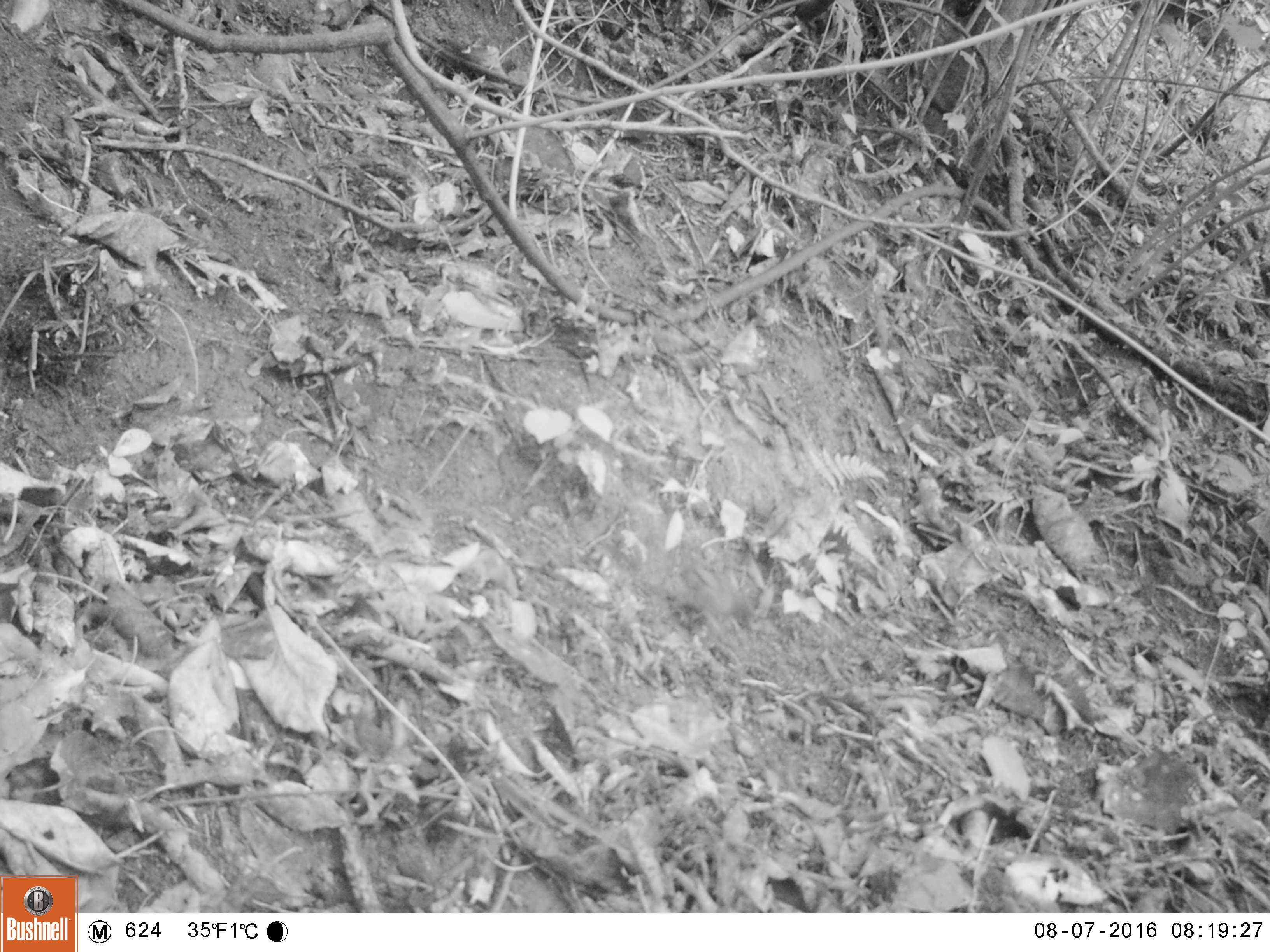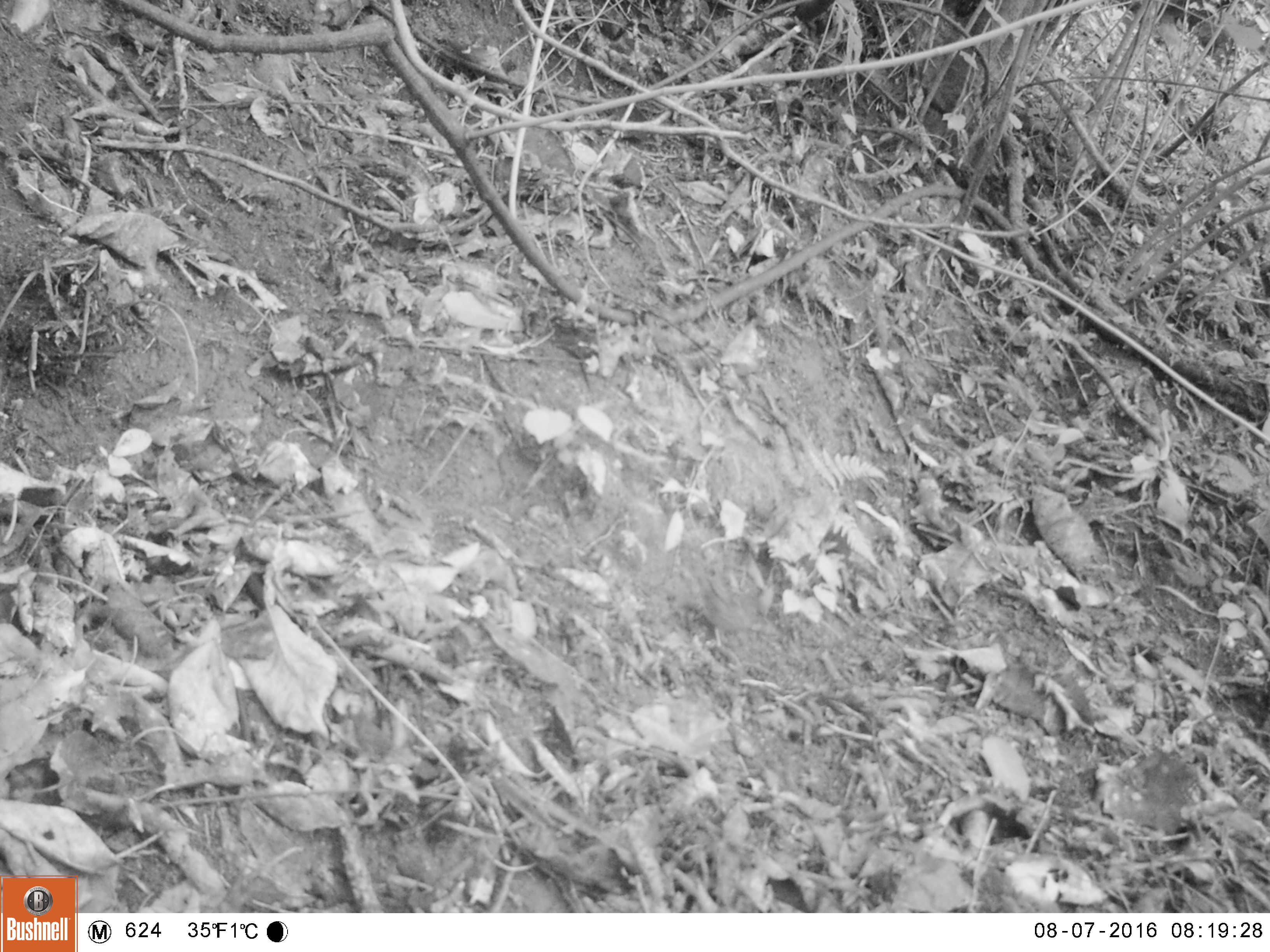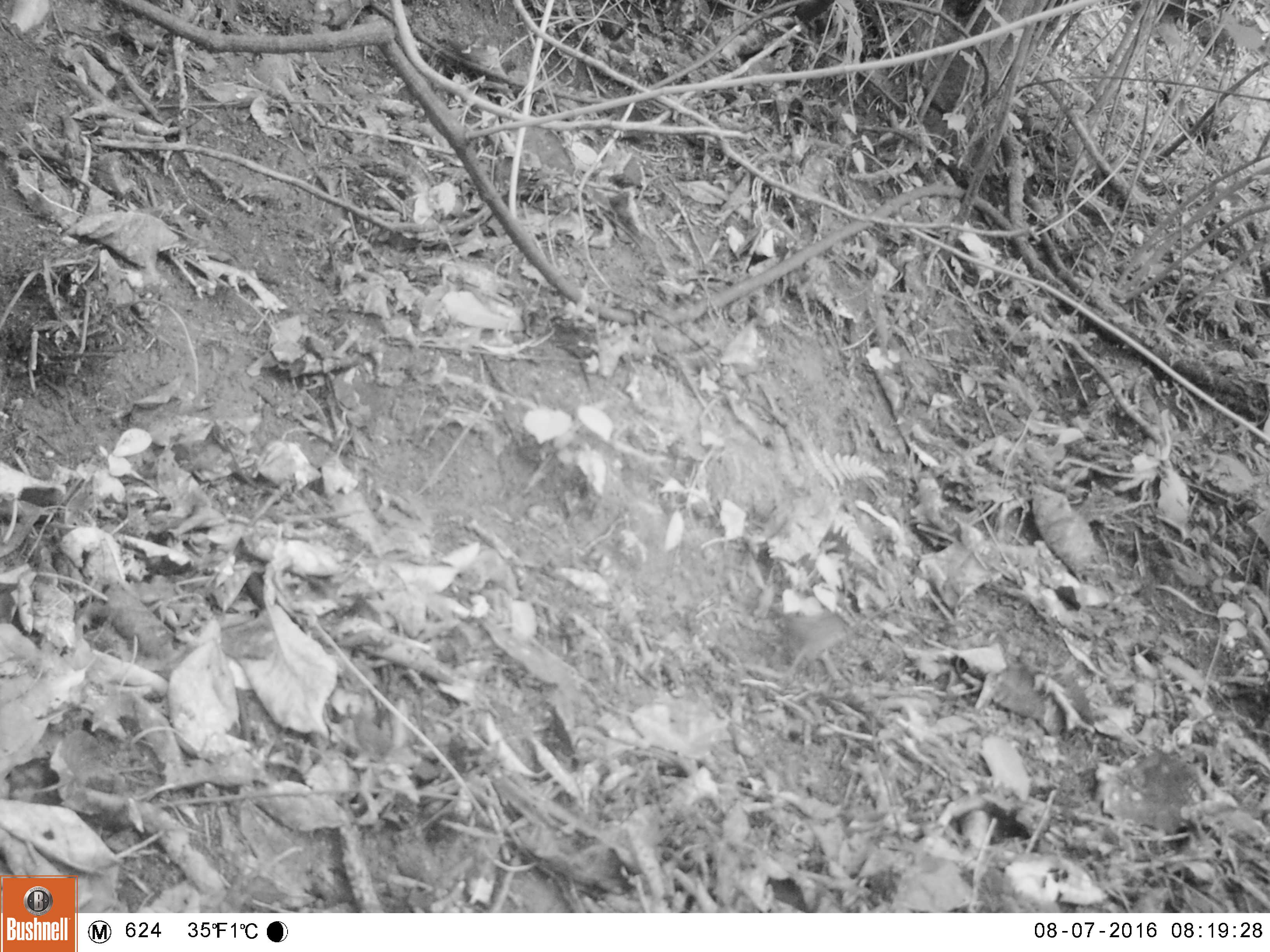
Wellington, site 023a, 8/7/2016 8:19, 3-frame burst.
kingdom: Animalia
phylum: Chordata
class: Aves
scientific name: Aves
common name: bird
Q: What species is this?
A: Bird (Aves).